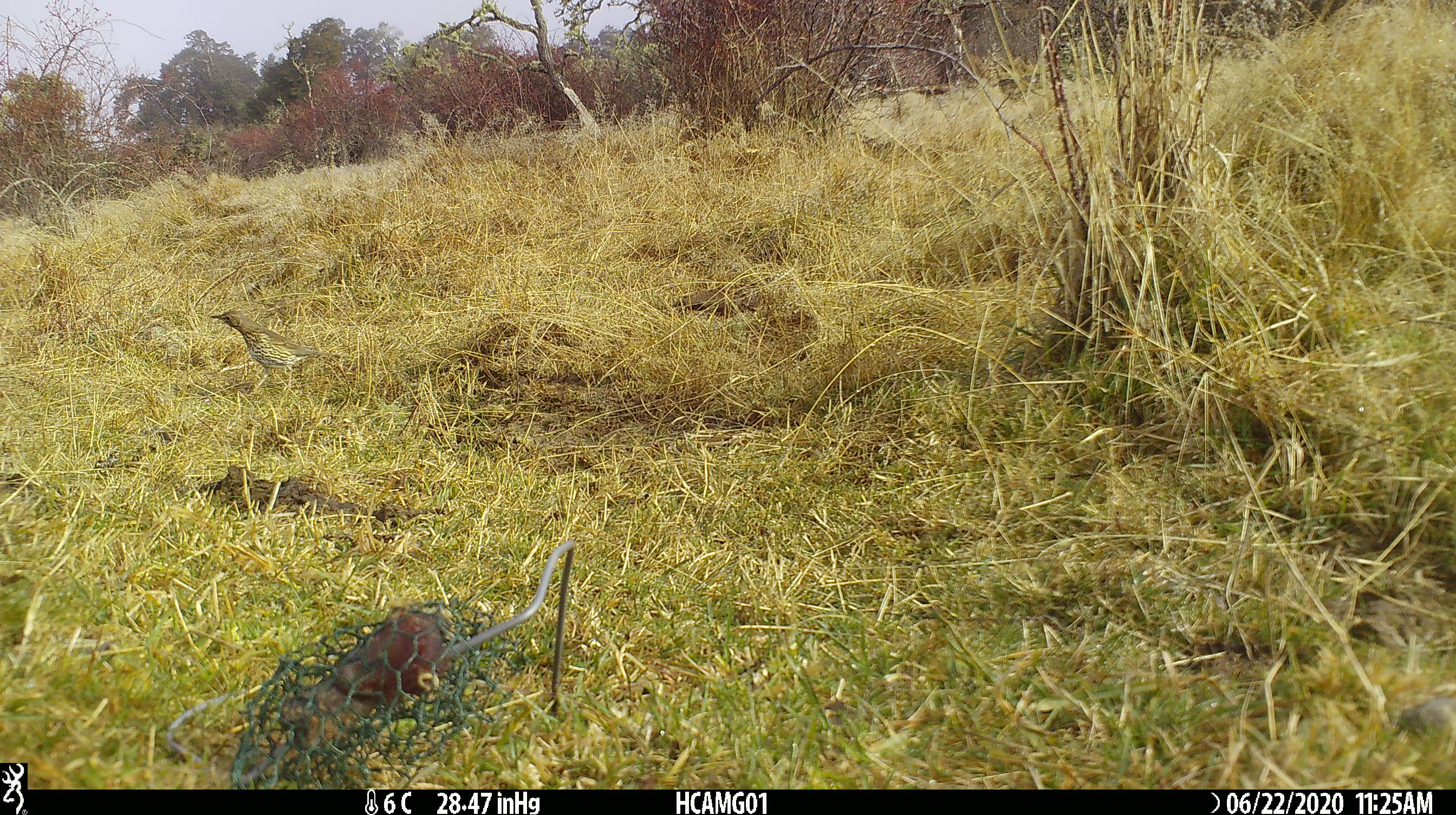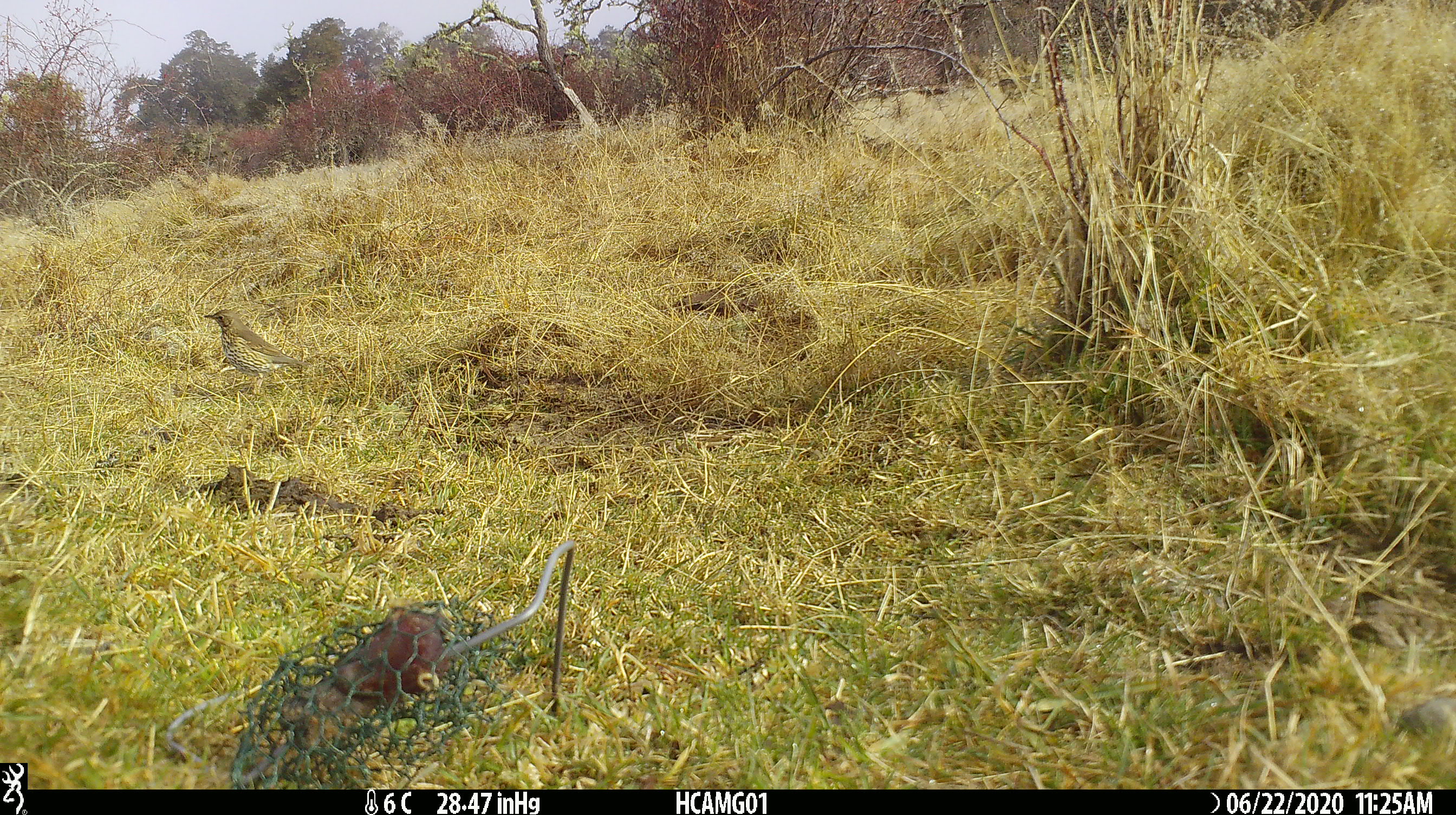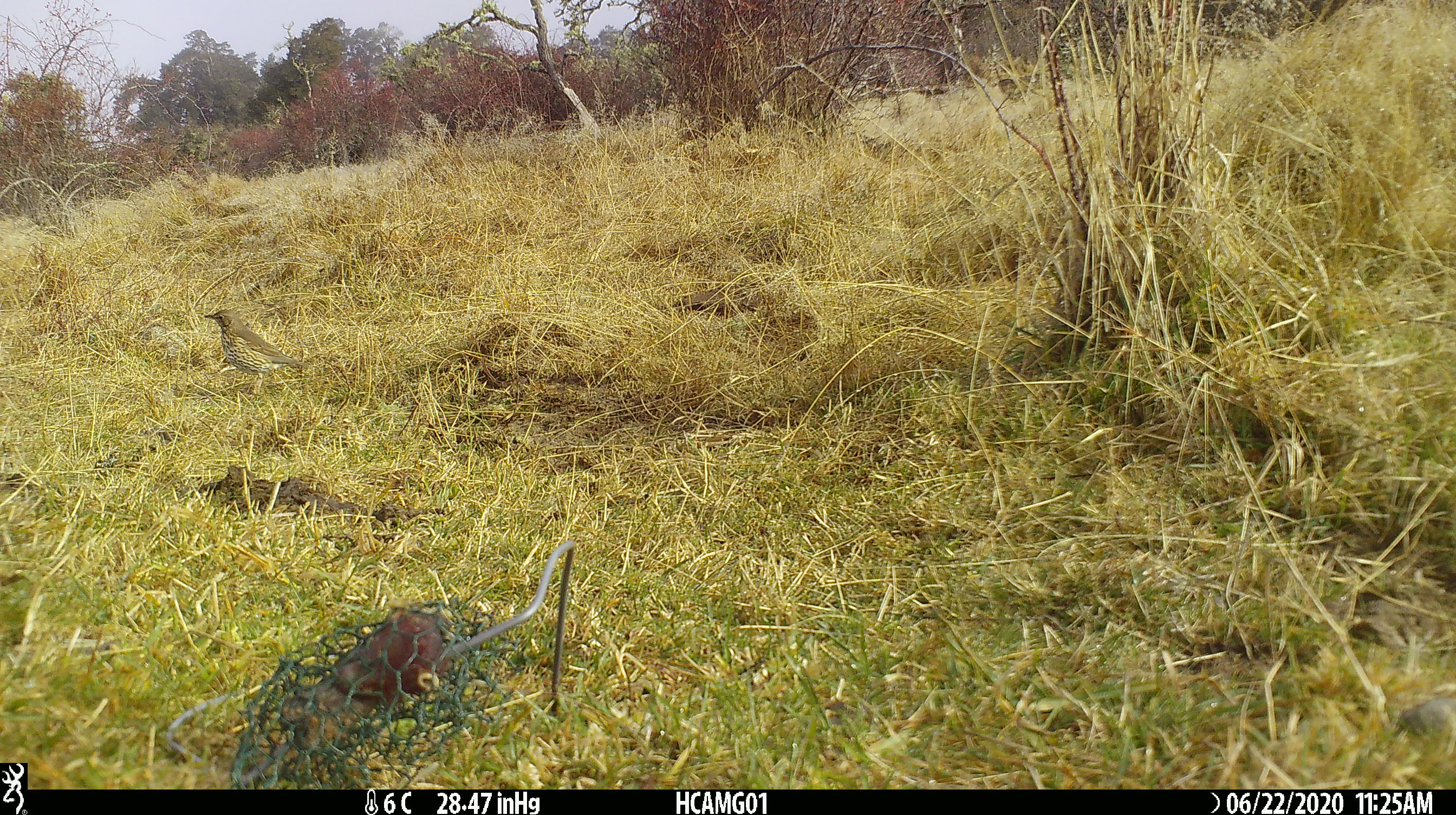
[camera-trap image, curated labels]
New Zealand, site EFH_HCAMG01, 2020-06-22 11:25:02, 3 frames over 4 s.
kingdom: Animalia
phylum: Chordata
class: Aves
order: Passeriformes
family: Turdidae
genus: Turdus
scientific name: Turdus philomelos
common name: song thrush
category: thrush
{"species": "thrush (song thrush) (Turdus philomelos)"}